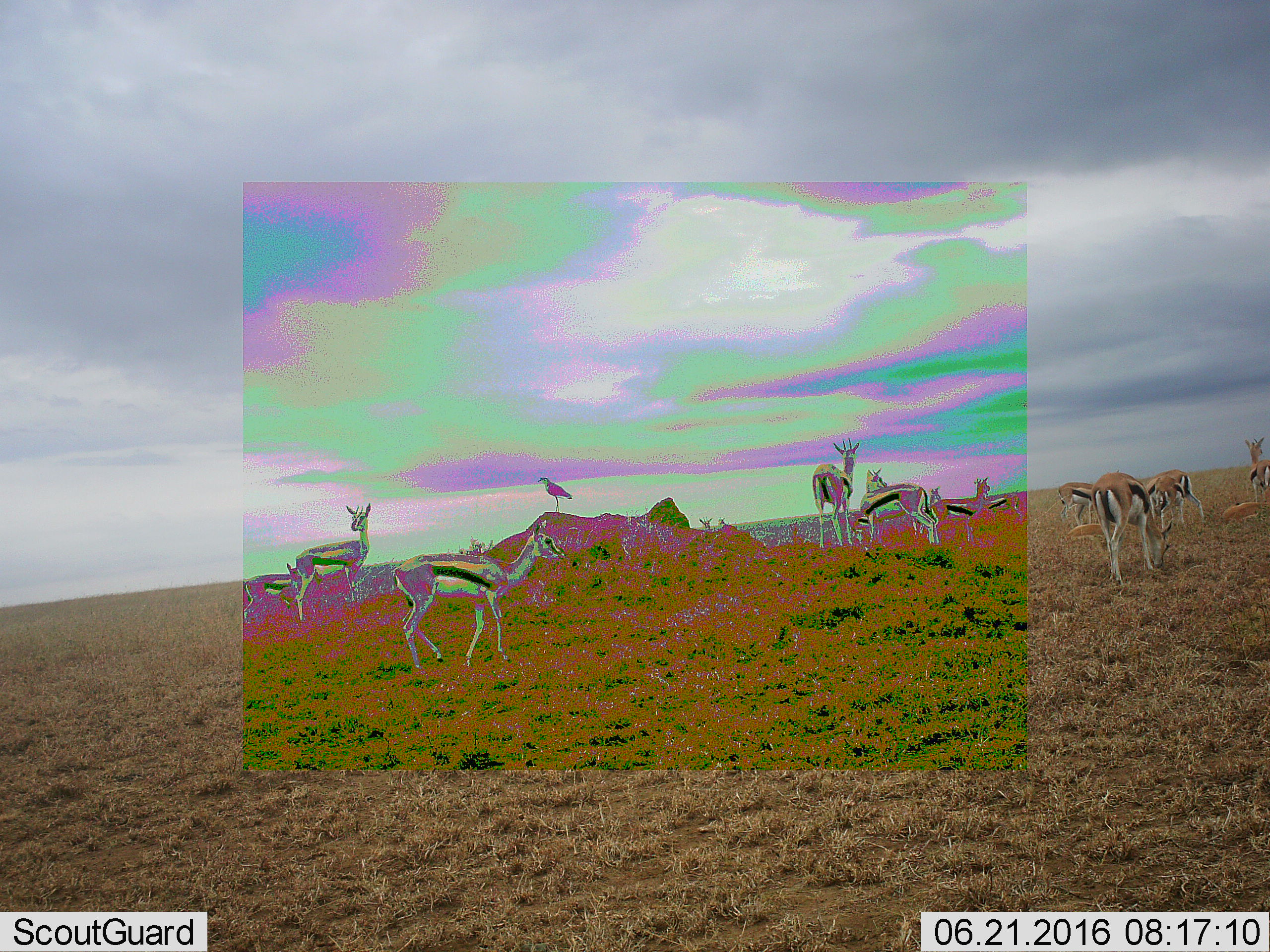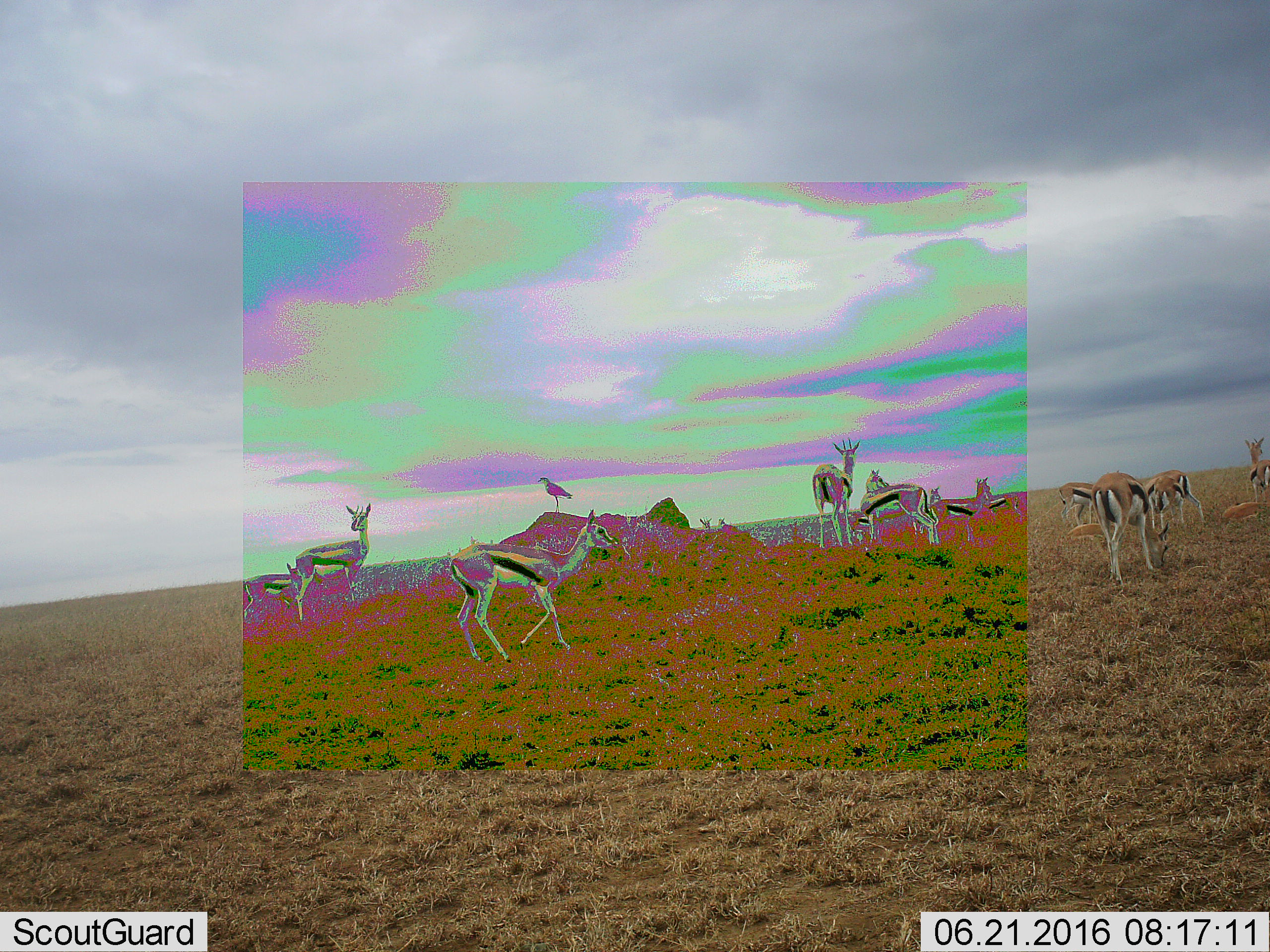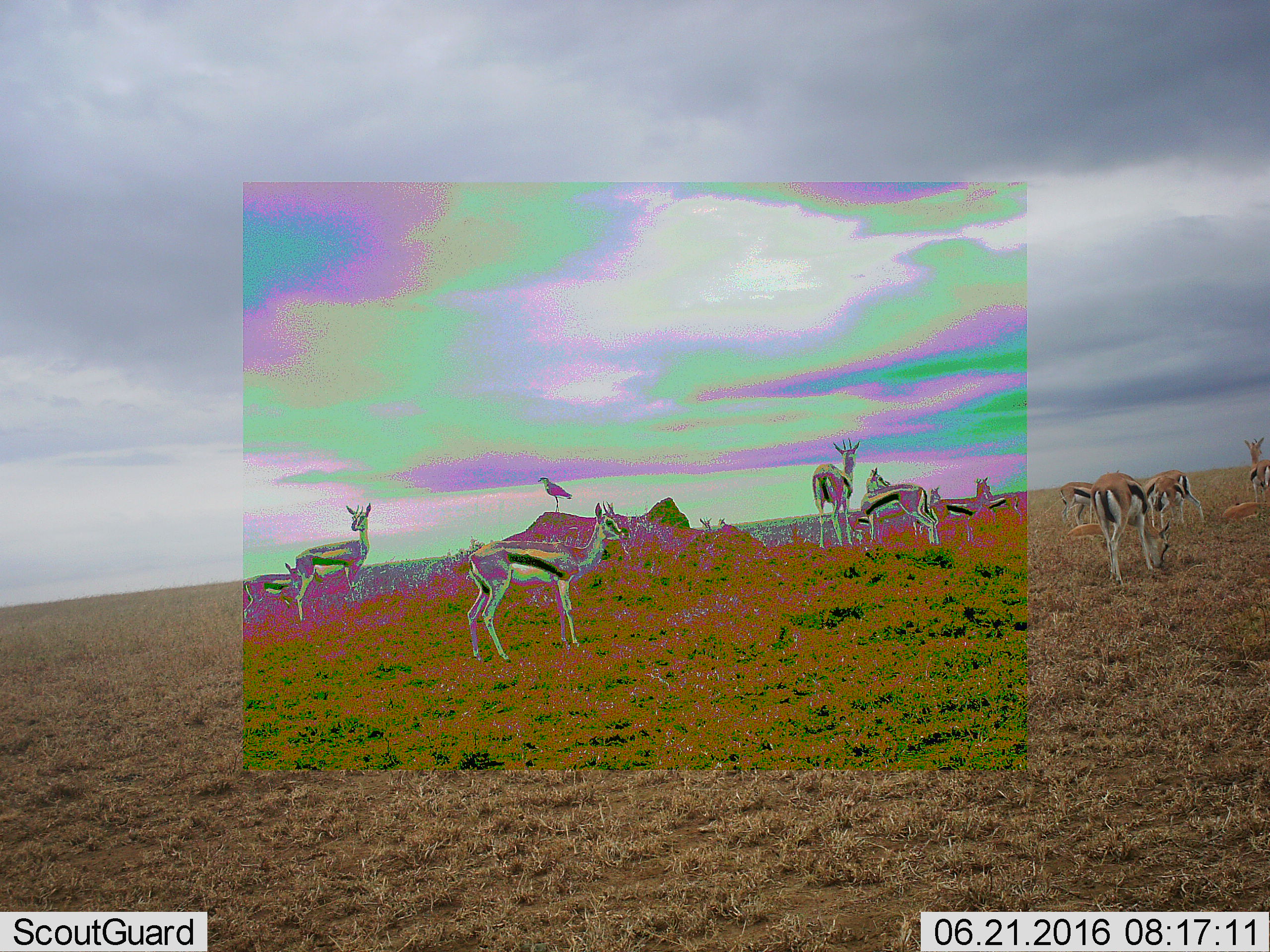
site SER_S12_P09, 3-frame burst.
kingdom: Animalia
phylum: Chordata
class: Aves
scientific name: Aves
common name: bird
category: birdother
Birdother (bird) (Aves), count 1. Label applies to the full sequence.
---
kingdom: Animalia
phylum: Chordata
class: Mammalia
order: Artiodactyla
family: Bovidae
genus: Eudorcas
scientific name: Eudorcas thomsonii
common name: thomson's gazelle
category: gazellethomsons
Gazellethomsons (thomson's gazelle) (Eudorcas thomsonii), count 11-50. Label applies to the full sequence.